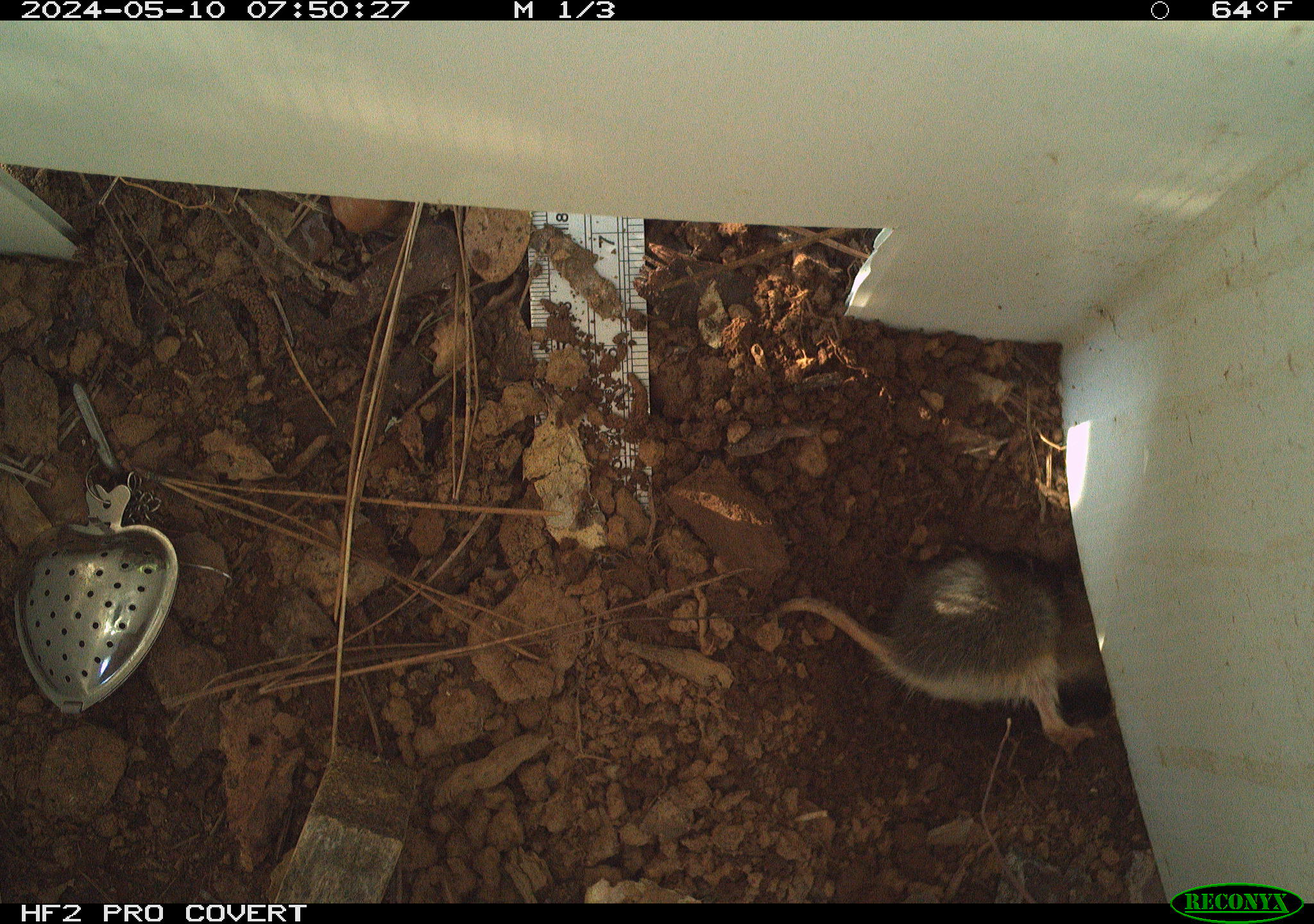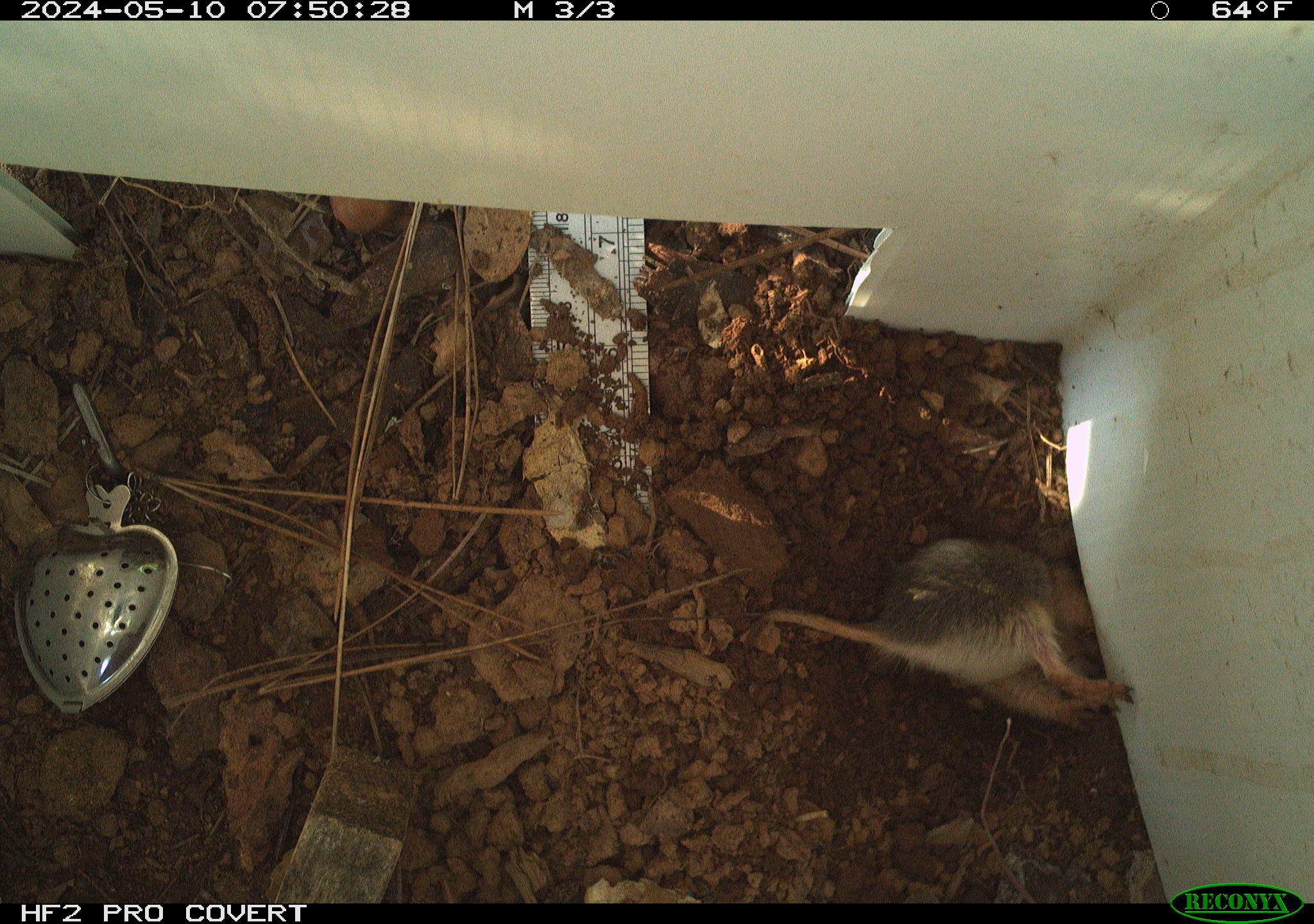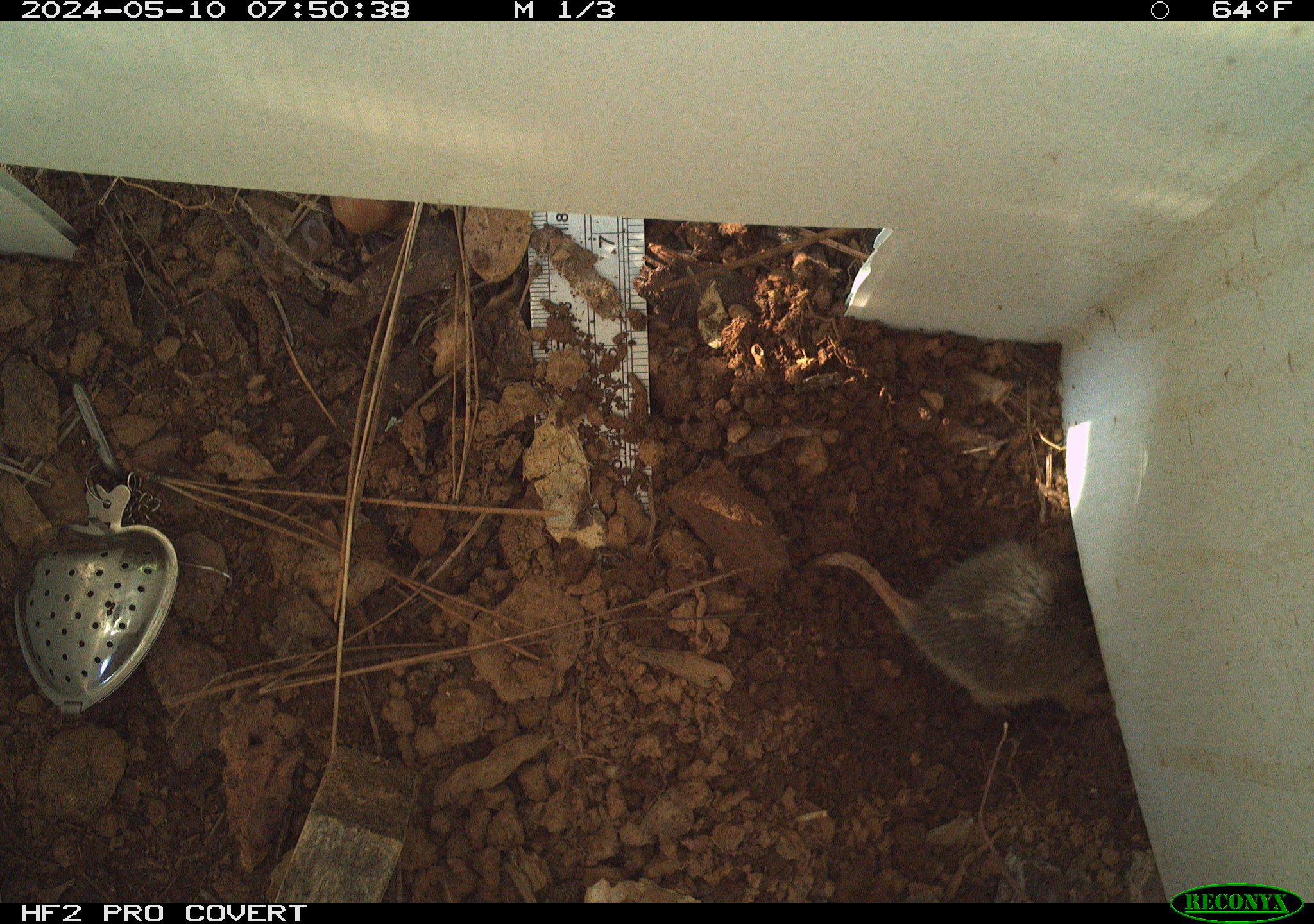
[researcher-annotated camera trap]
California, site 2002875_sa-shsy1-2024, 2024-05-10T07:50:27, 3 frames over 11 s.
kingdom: Animalia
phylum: Chordata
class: Mammalia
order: Rodentia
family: Geomyidae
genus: Thomomys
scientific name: Thomomys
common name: smooth-toothed pocket gophers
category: thomomys species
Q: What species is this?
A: Thomomys species (smooth-toothed pocket gophers) (Thomomys).